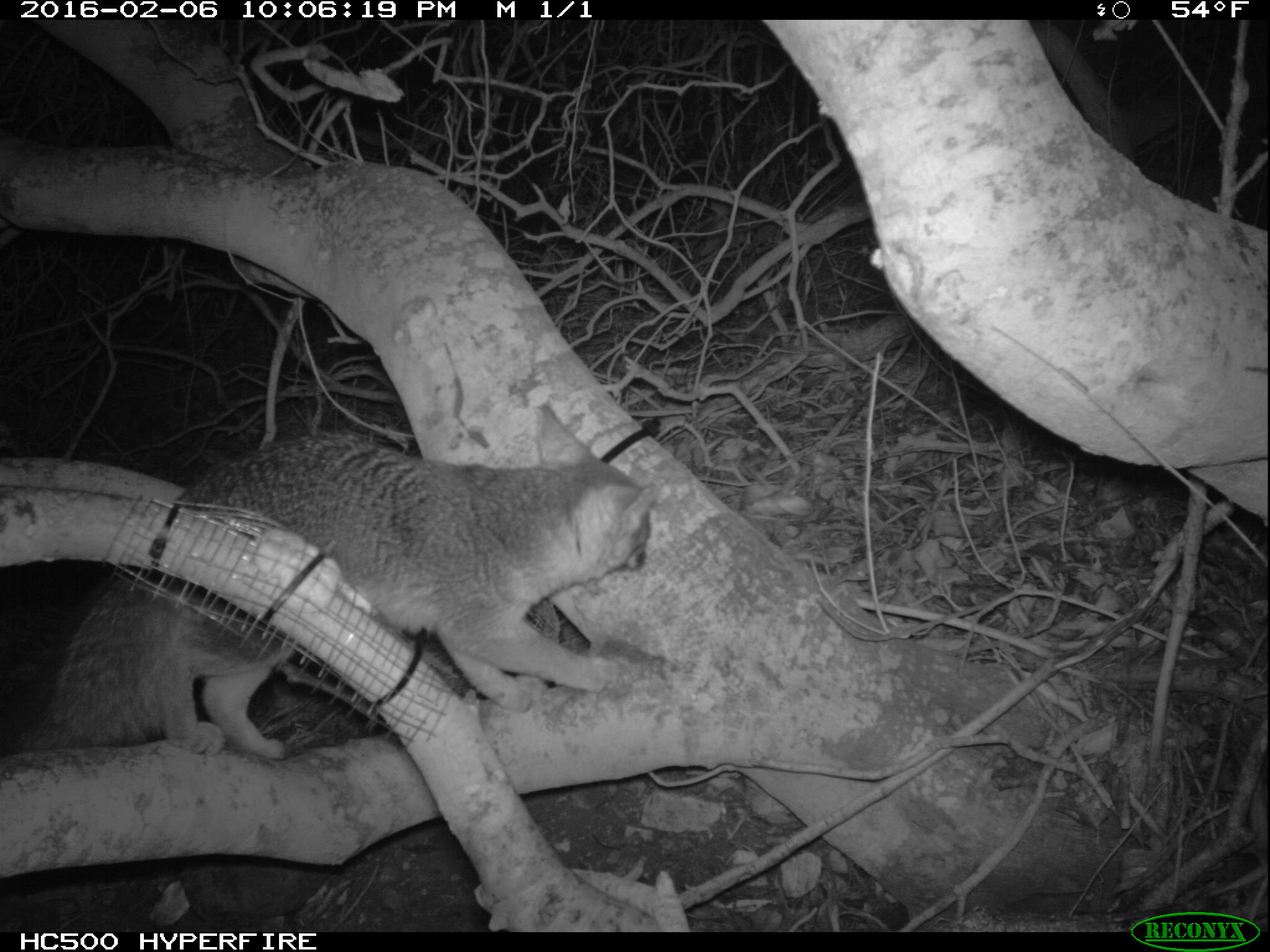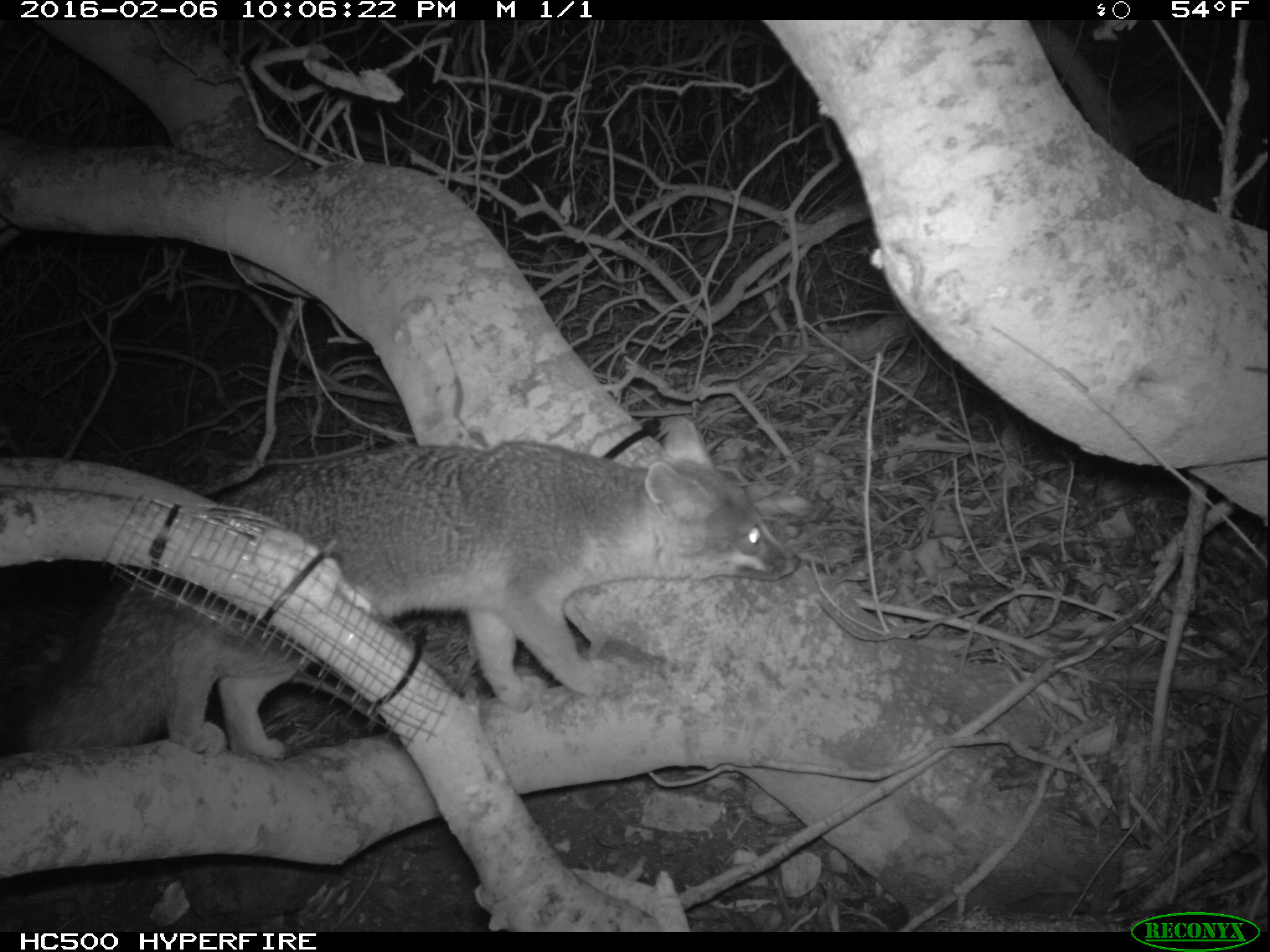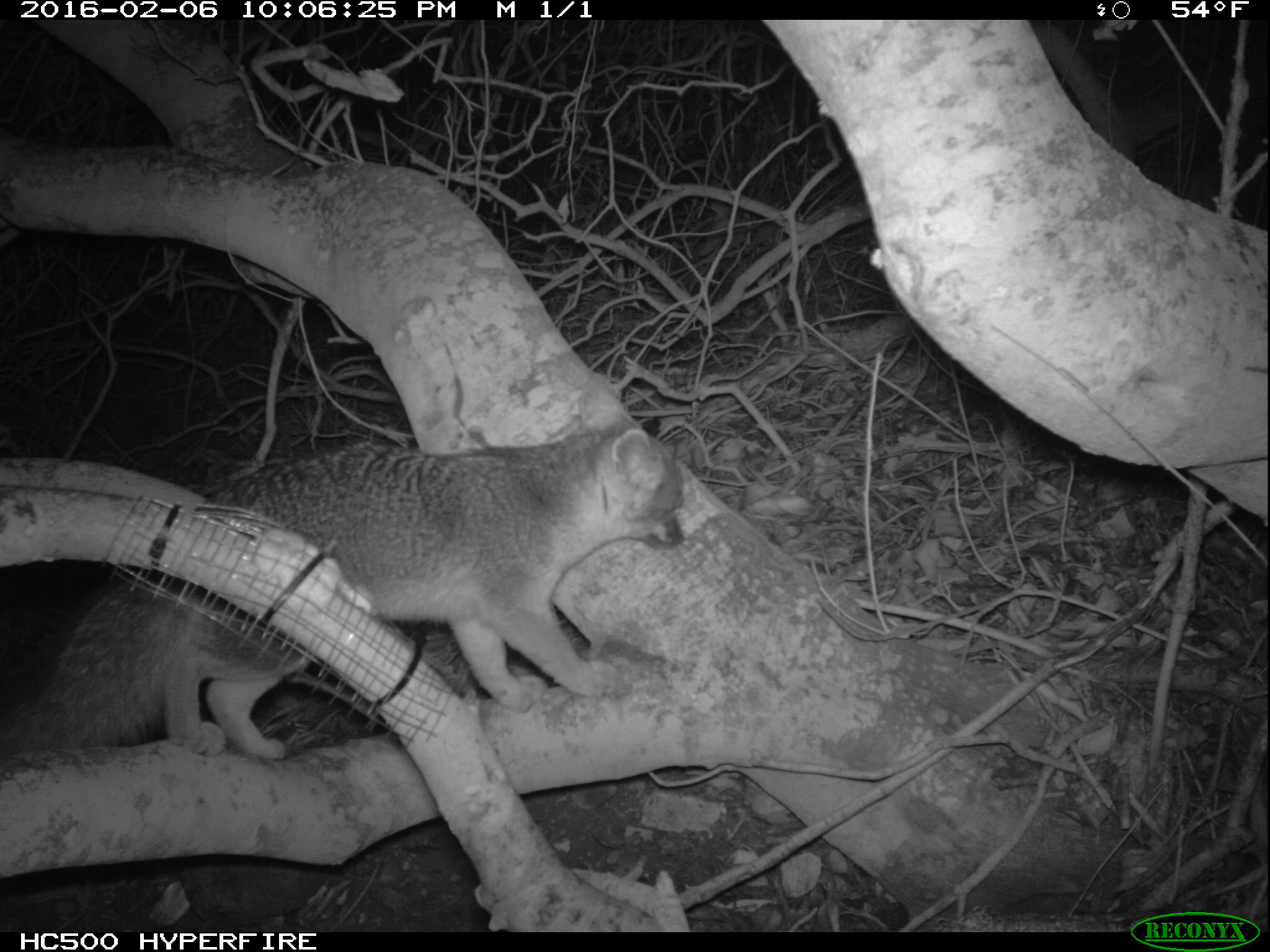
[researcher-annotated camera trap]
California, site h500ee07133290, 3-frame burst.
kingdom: Animalia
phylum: Chordata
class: Mammalia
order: Carnivora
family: Canidae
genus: Urocyon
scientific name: Urocyon littoralis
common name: island fox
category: fox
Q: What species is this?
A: Fox (island fox) (Urocyon littoralis).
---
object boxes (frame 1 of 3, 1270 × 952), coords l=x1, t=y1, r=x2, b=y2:
fox: l=10, t=400, r=655, b=766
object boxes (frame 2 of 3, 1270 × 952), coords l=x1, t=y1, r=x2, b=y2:
fox: l=0, t=418, r=802, b=760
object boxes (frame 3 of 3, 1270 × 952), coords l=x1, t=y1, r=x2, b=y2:
fox: l=13, t=425, r=684, b=763